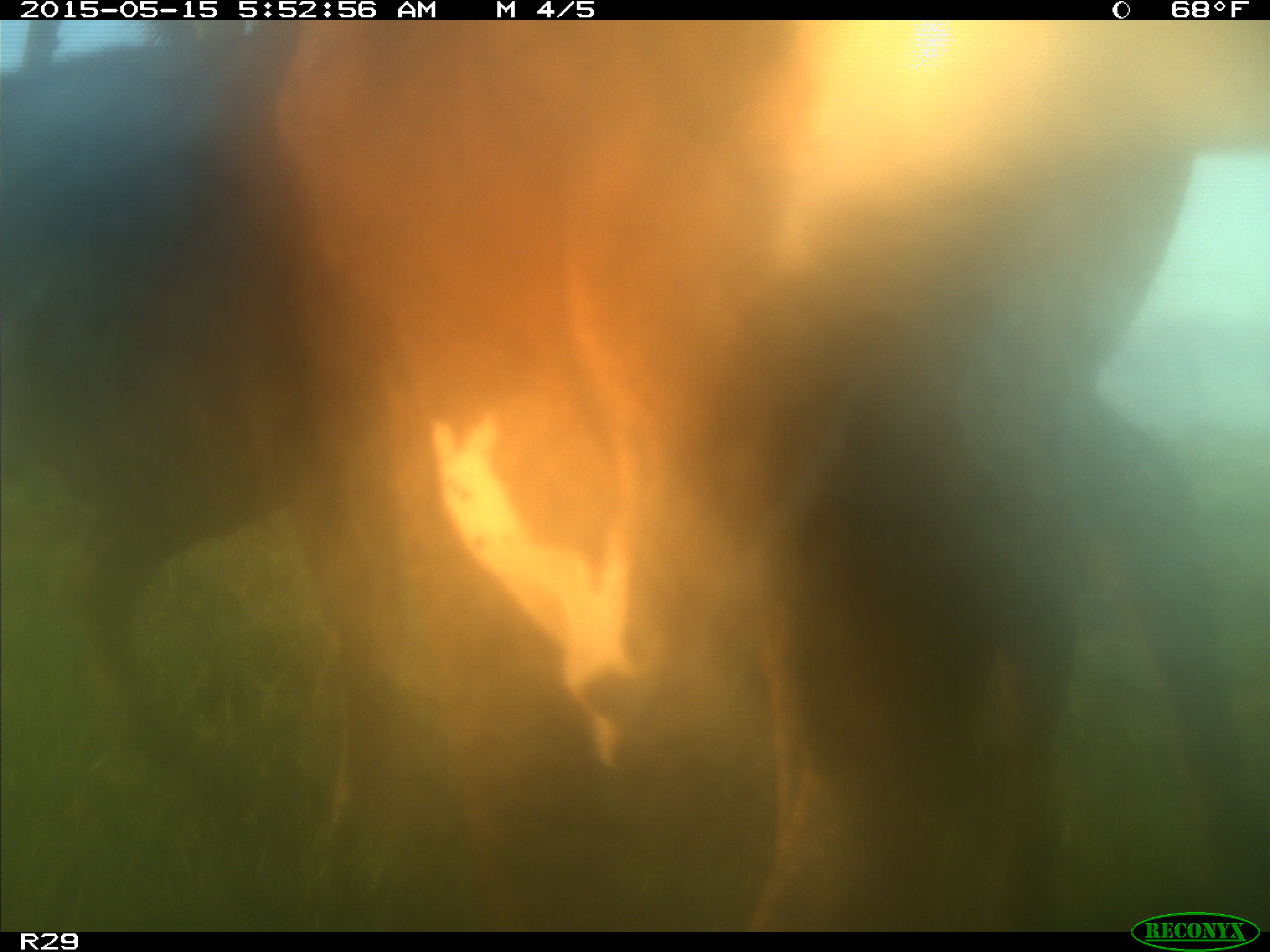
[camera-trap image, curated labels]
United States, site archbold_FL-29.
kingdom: Animalia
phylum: Chordata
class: Mammalia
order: Artiodactyla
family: Bovidae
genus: Bos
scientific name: Bos taurus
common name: domestic cow